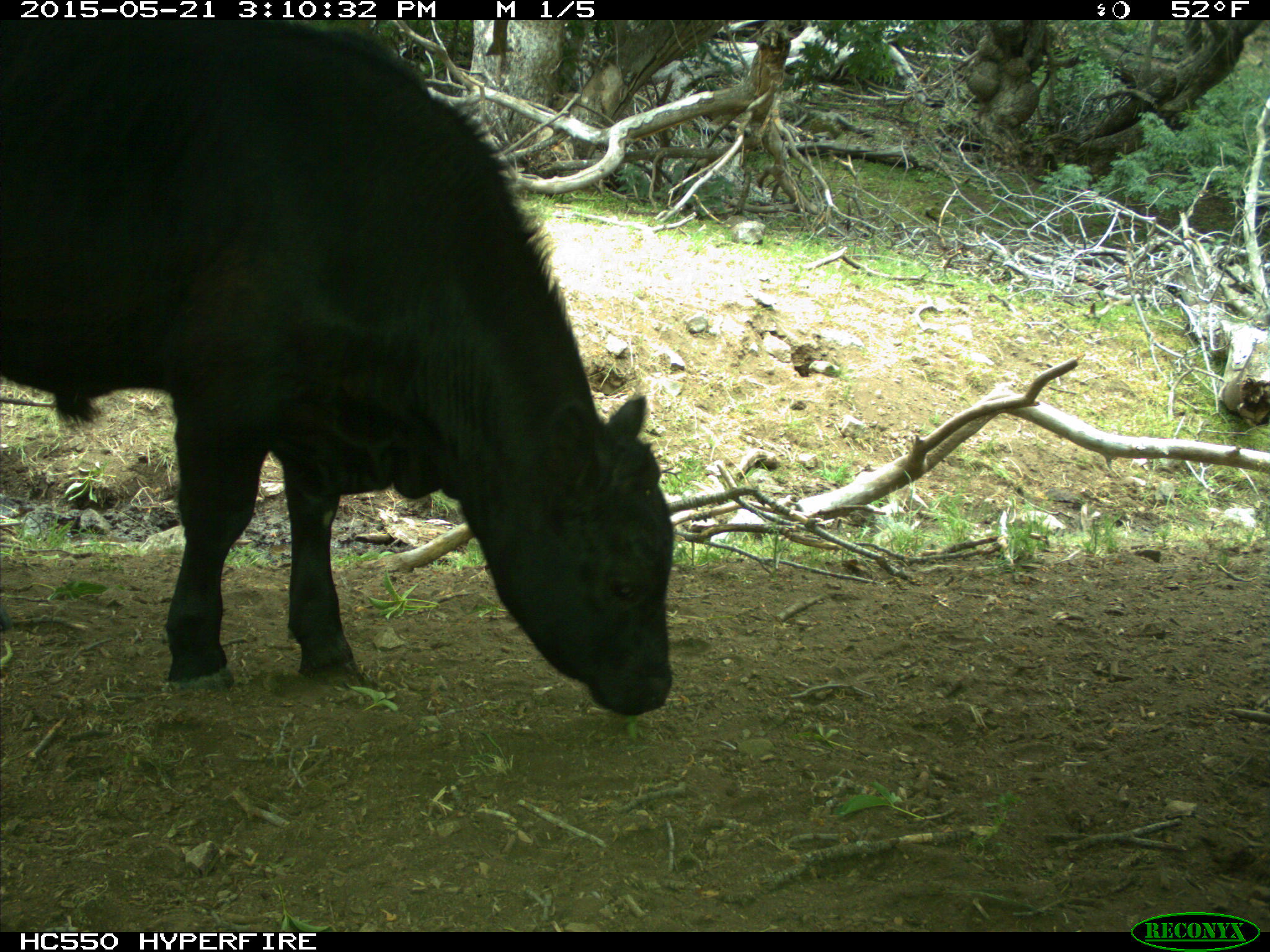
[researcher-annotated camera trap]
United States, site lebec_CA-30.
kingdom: Animalia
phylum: Chordata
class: Mammalia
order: Artiodactyla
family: Bovidae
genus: Bos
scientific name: Bos taurus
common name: domestic cow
Bos taurus (domestic cow).